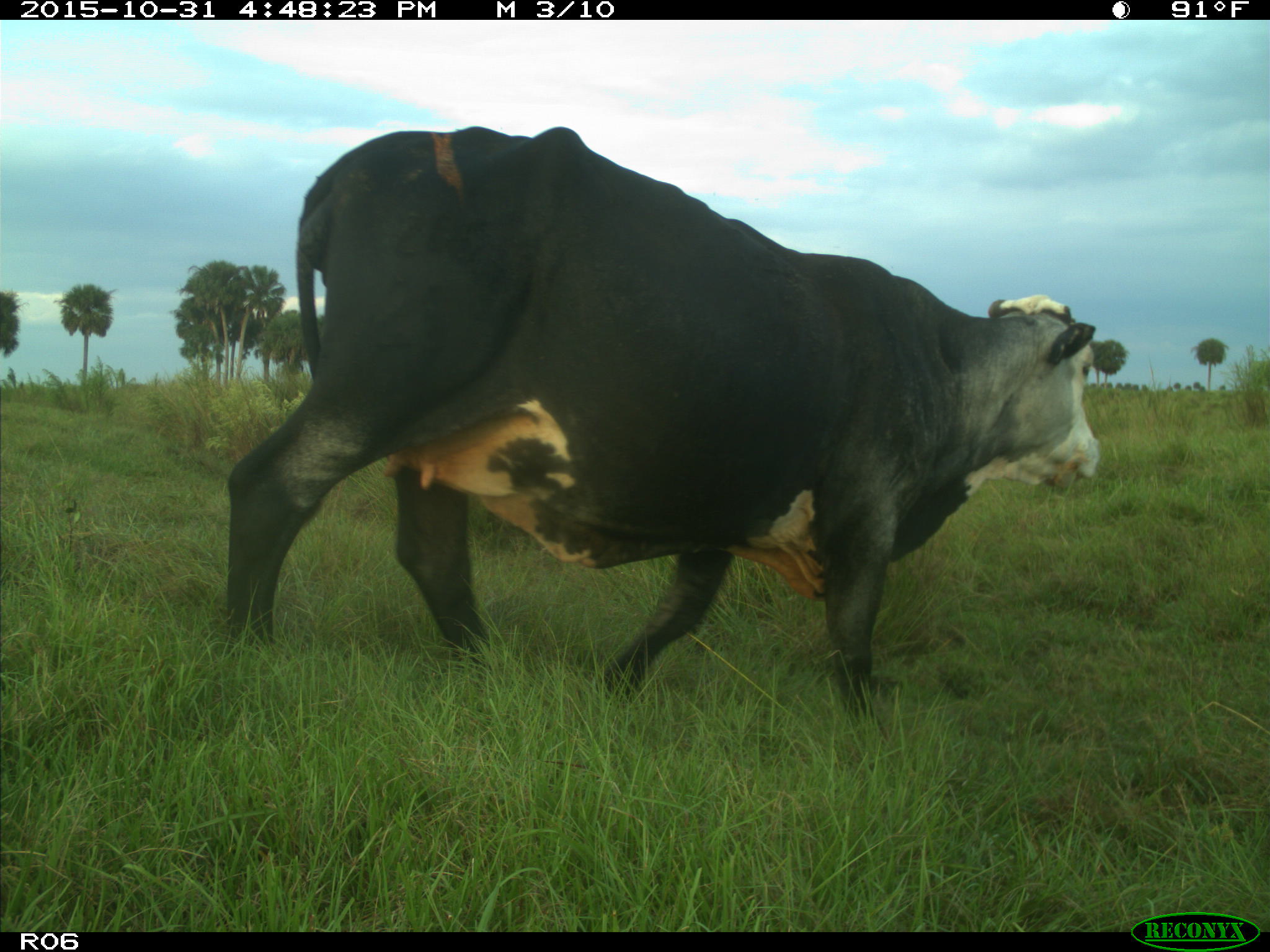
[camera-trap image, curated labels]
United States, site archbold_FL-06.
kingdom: Animalia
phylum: Chordata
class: Mammalia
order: Artiodactyla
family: Bovidae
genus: Bos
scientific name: Bos taurus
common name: domestic cow